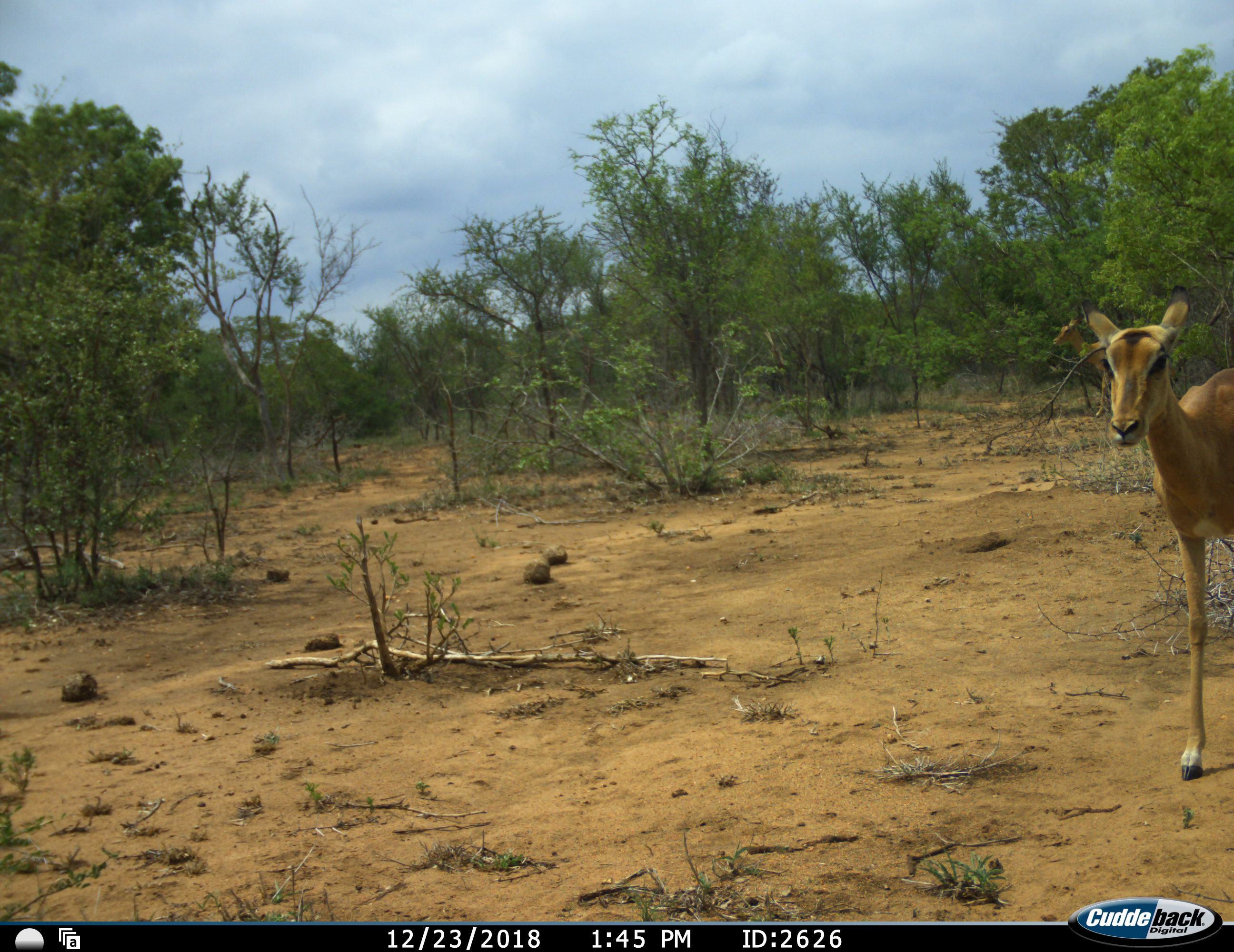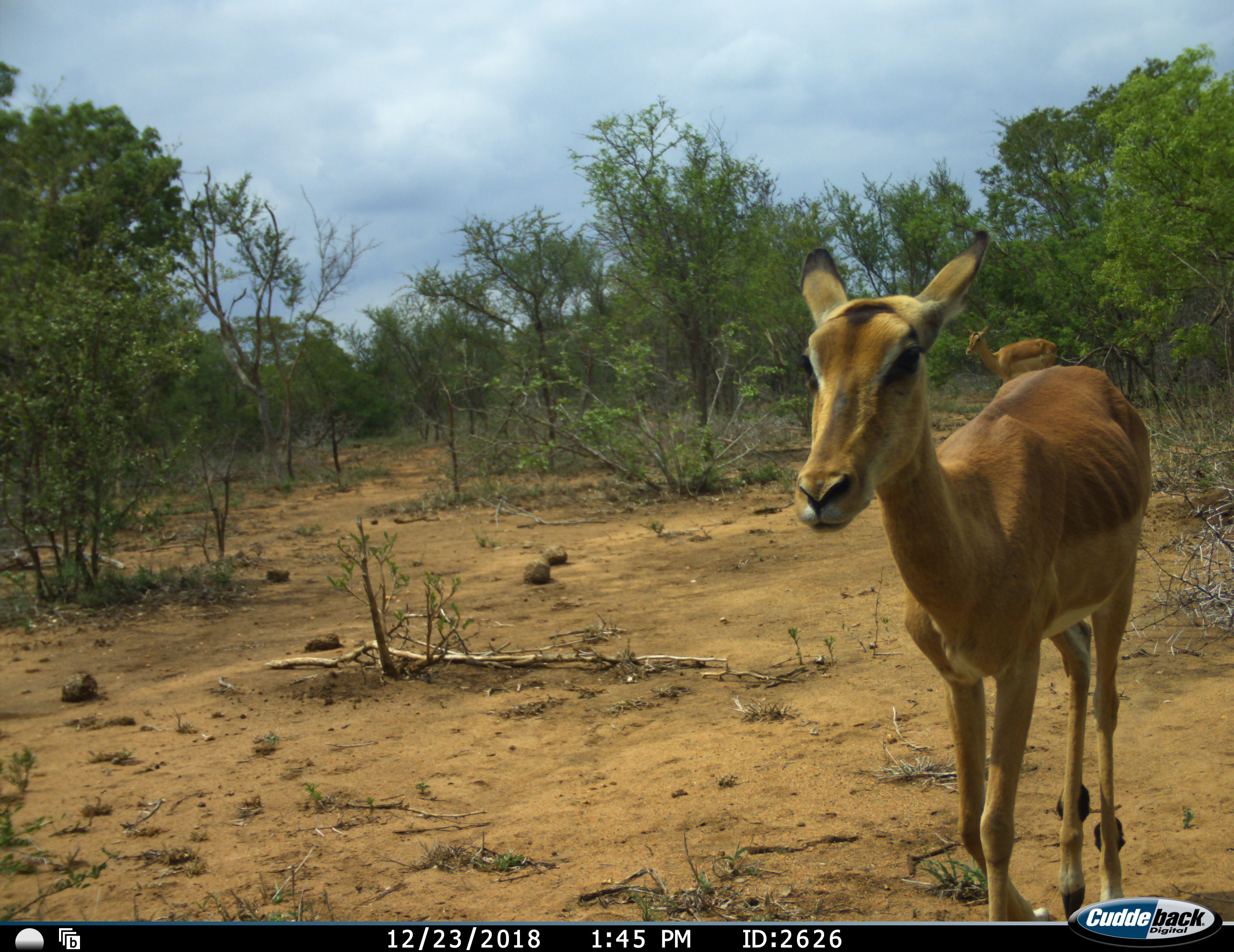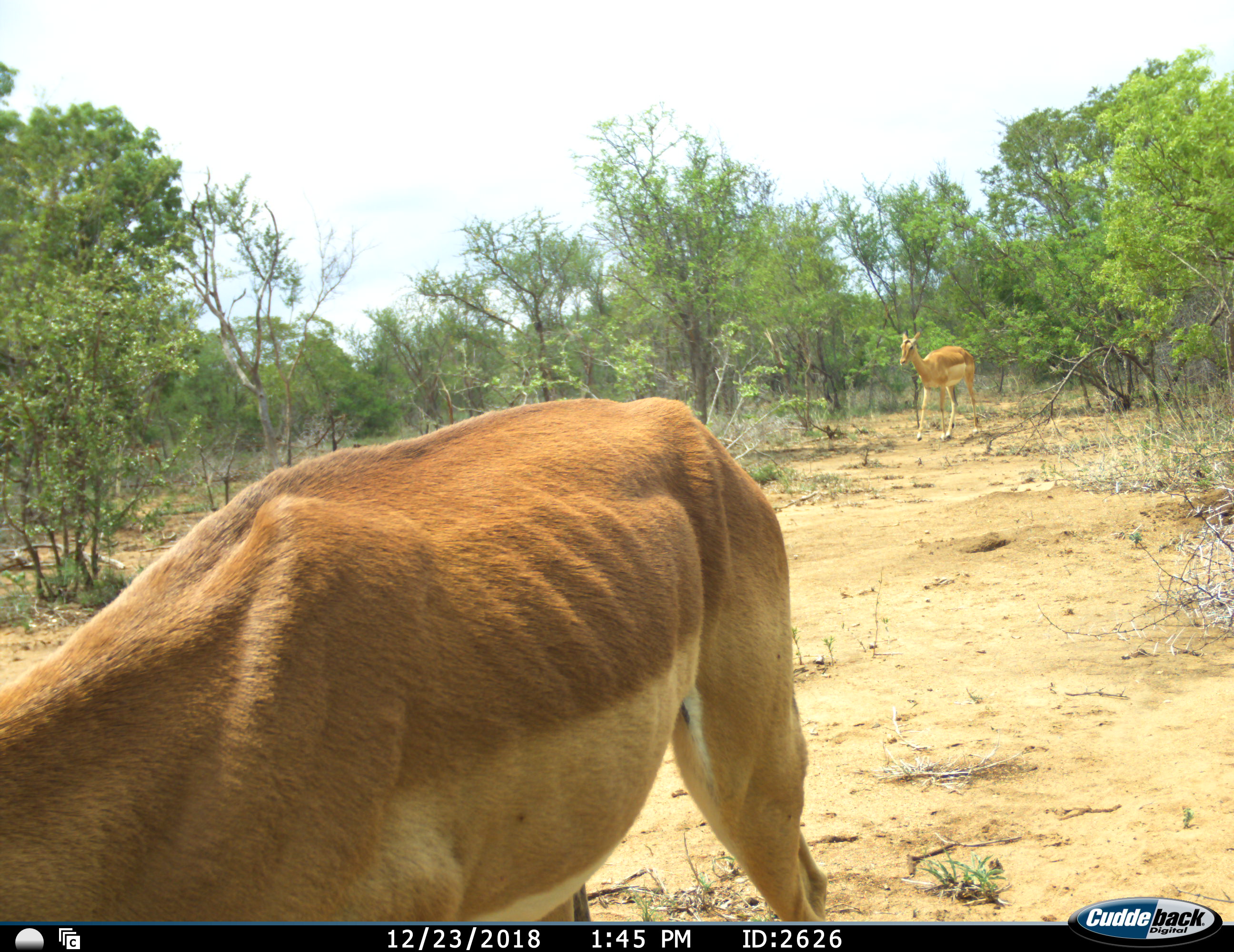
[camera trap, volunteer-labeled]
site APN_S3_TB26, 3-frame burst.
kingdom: Animalia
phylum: Chordata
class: Mammalia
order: Artiodactyla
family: Bovidae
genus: Aepyceros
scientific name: Aepyceros melampus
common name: impala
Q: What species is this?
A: Impala (Aepyceros melampus).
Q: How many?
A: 2.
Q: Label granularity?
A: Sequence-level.